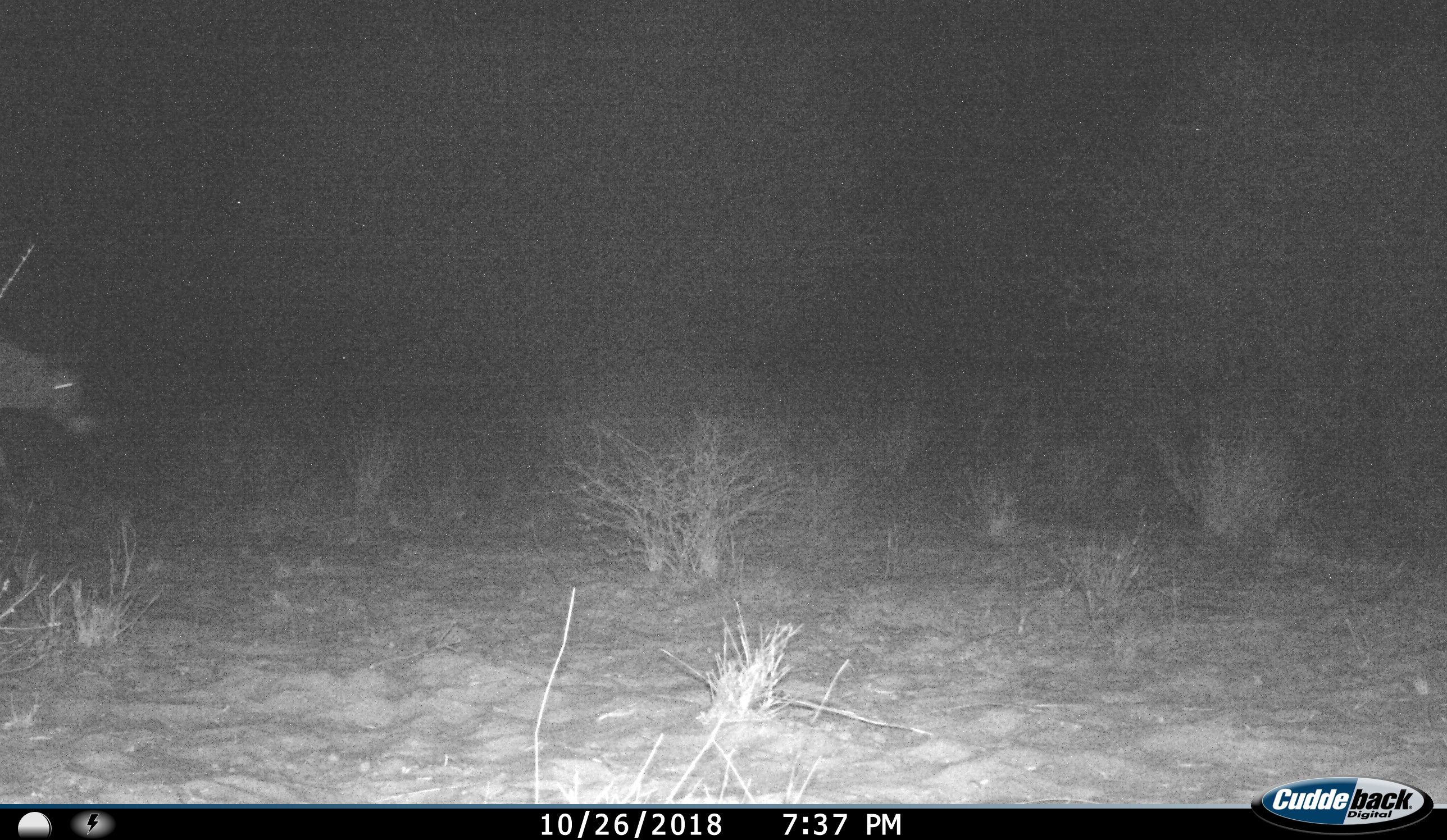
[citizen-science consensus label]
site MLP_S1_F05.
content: unidentified animal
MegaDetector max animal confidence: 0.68